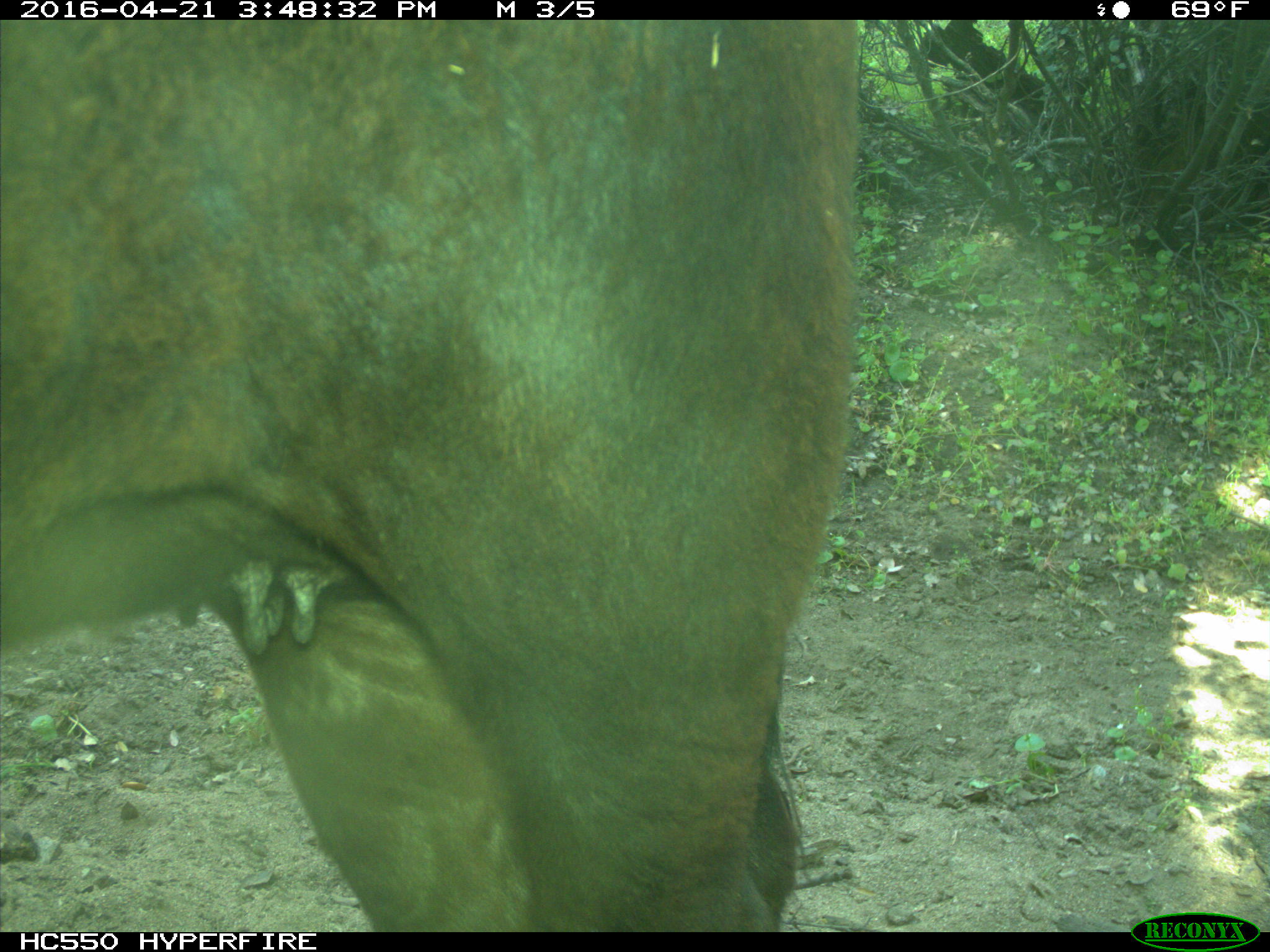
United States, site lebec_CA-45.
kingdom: Animalia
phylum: Chordata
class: Mammalia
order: Artiodactyla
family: Bovidae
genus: Bos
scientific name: Bos taurus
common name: domestic cow